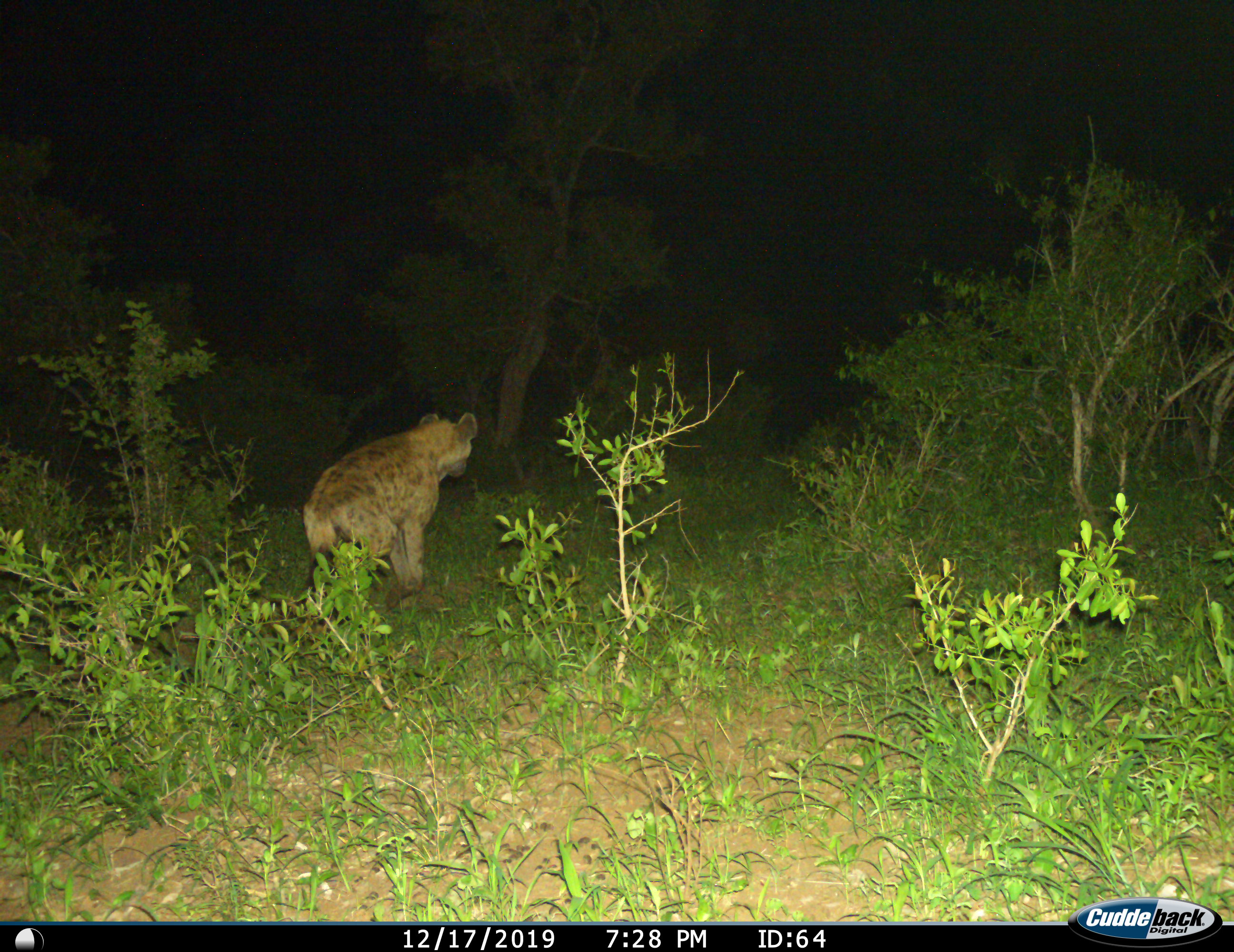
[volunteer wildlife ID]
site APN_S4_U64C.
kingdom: Animalia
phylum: Chordata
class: Mammalia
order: Carnivora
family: Hyaenidae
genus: Crocuta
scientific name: Crocuta crocuta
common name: spotted hyena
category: hyenaspotted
Hyenaspotted (spotted hyena) (Crocuta crocuta), count 1. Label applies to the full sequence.